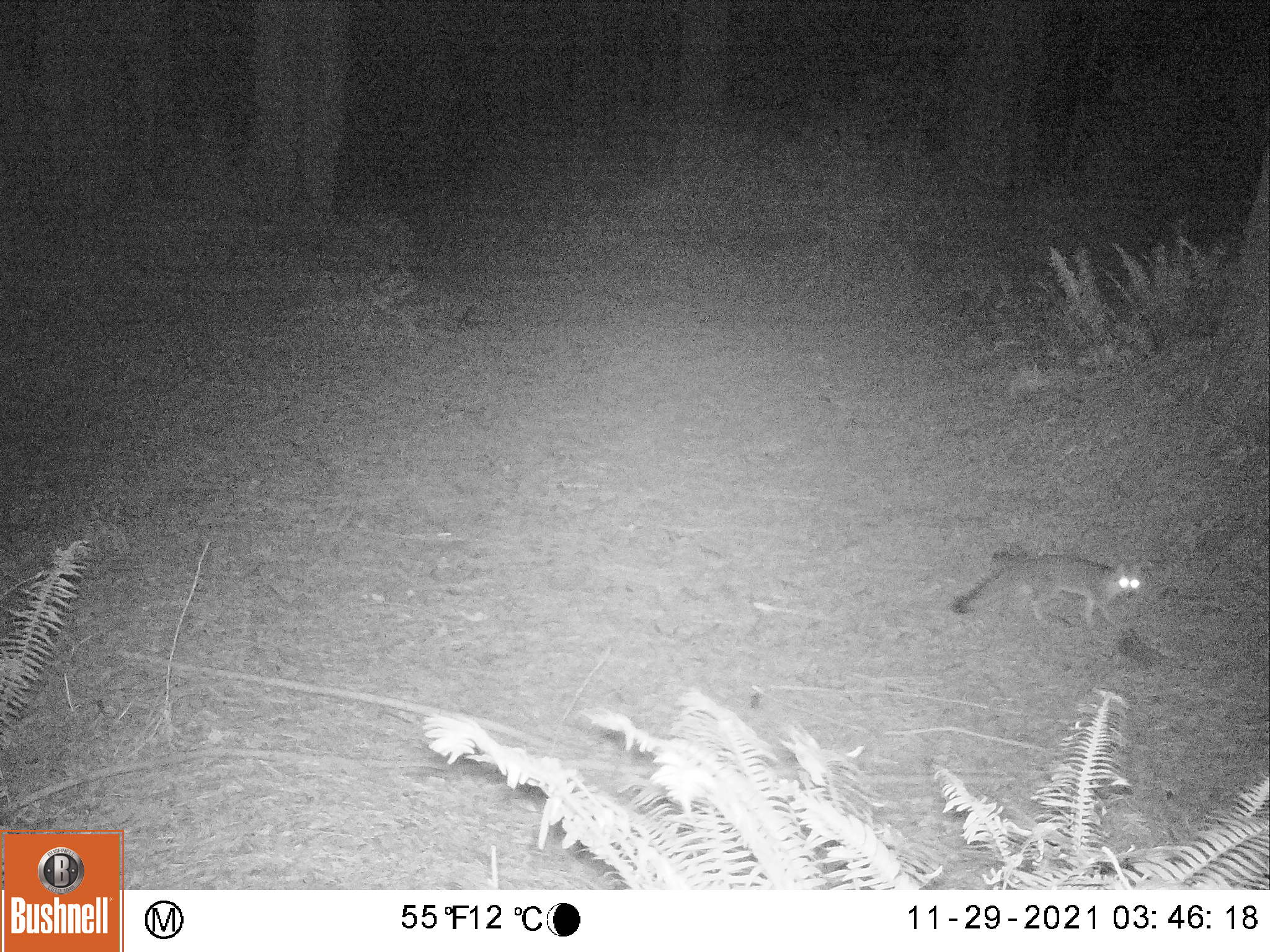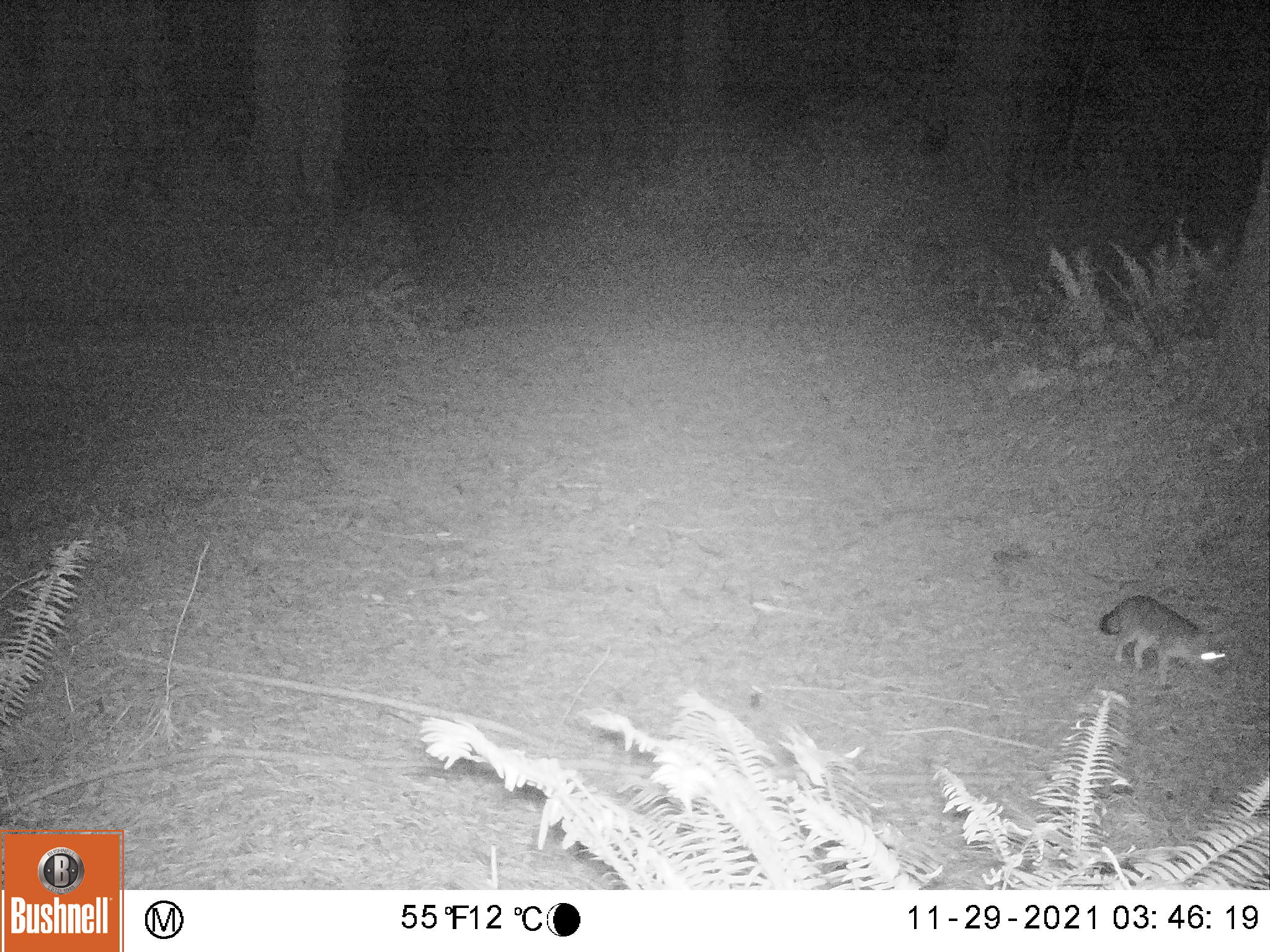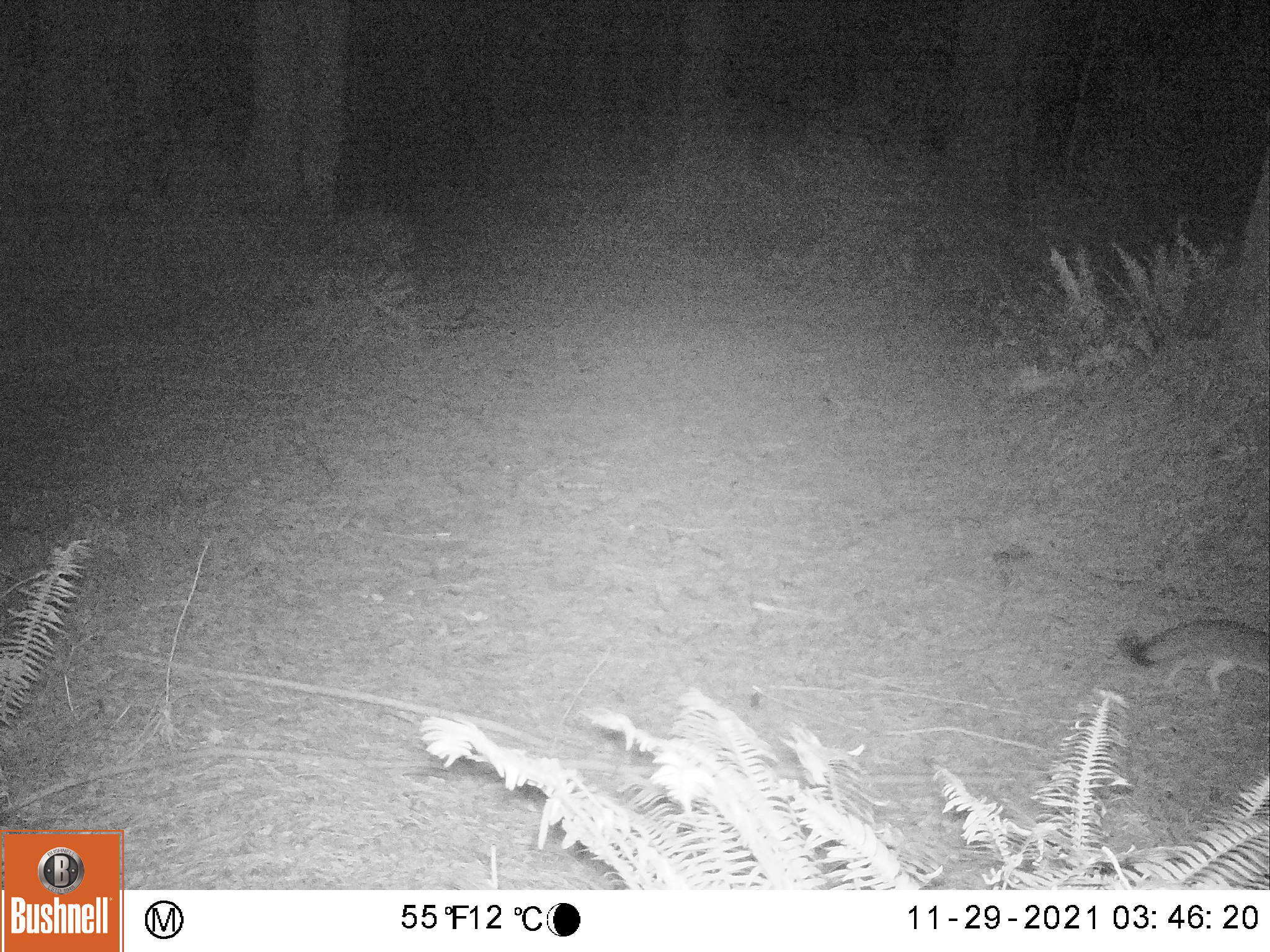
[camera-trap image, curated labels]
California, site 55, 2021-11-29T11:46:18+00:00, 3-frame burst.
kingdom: Animalia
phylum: Chordata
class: Mammalia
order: Carnivora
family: Canidae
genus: Urocyon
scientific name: Urocyon cinereoargenteus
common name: gray fox